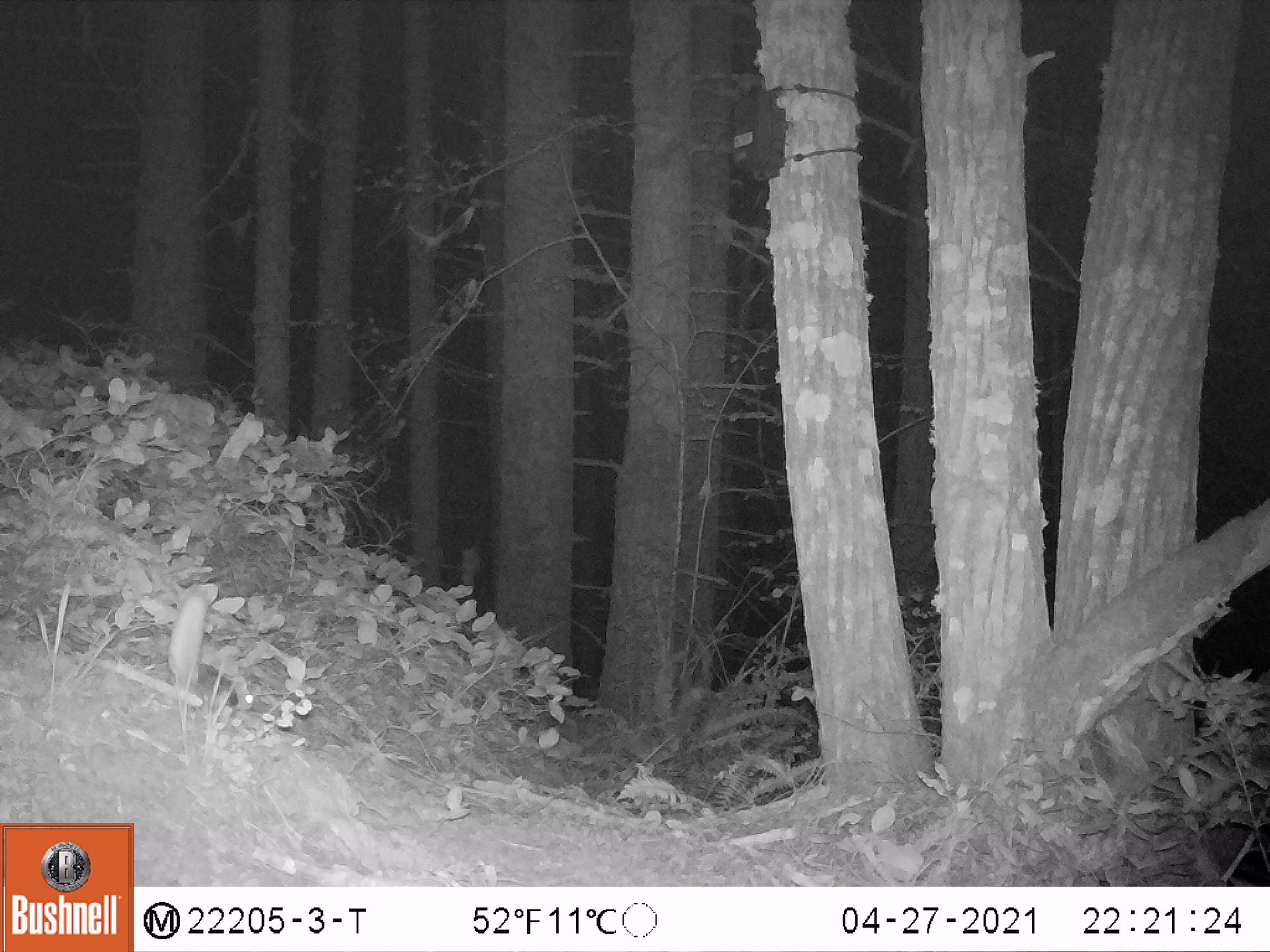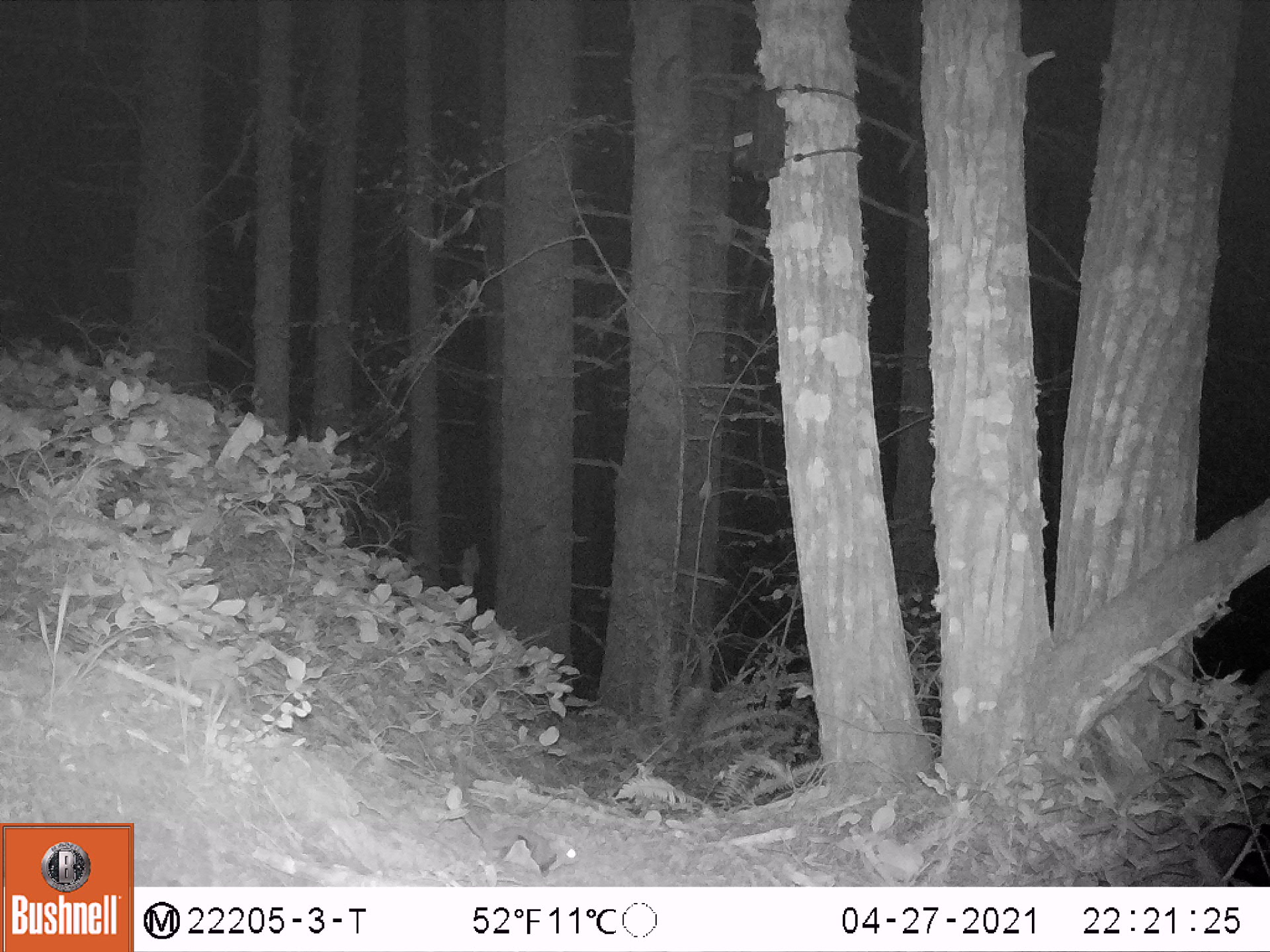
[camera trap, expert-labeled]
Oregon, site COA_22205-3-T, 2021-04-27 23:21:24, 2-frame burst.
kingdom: Animalia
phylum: Chordata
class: Mammalia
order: Rodentia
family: Sciuridae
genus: Glaucomys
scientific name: Glaucomys oregonensis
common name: humboldt's flying squirrel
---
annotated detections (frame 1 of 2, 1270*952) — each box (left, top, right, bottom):
humboldt's flying squirrel: (152, 579, 283, 744)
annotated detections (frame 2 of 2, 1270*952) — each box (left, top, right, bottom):
humboldt's flying squirrel: (425, 777, 586, 886)